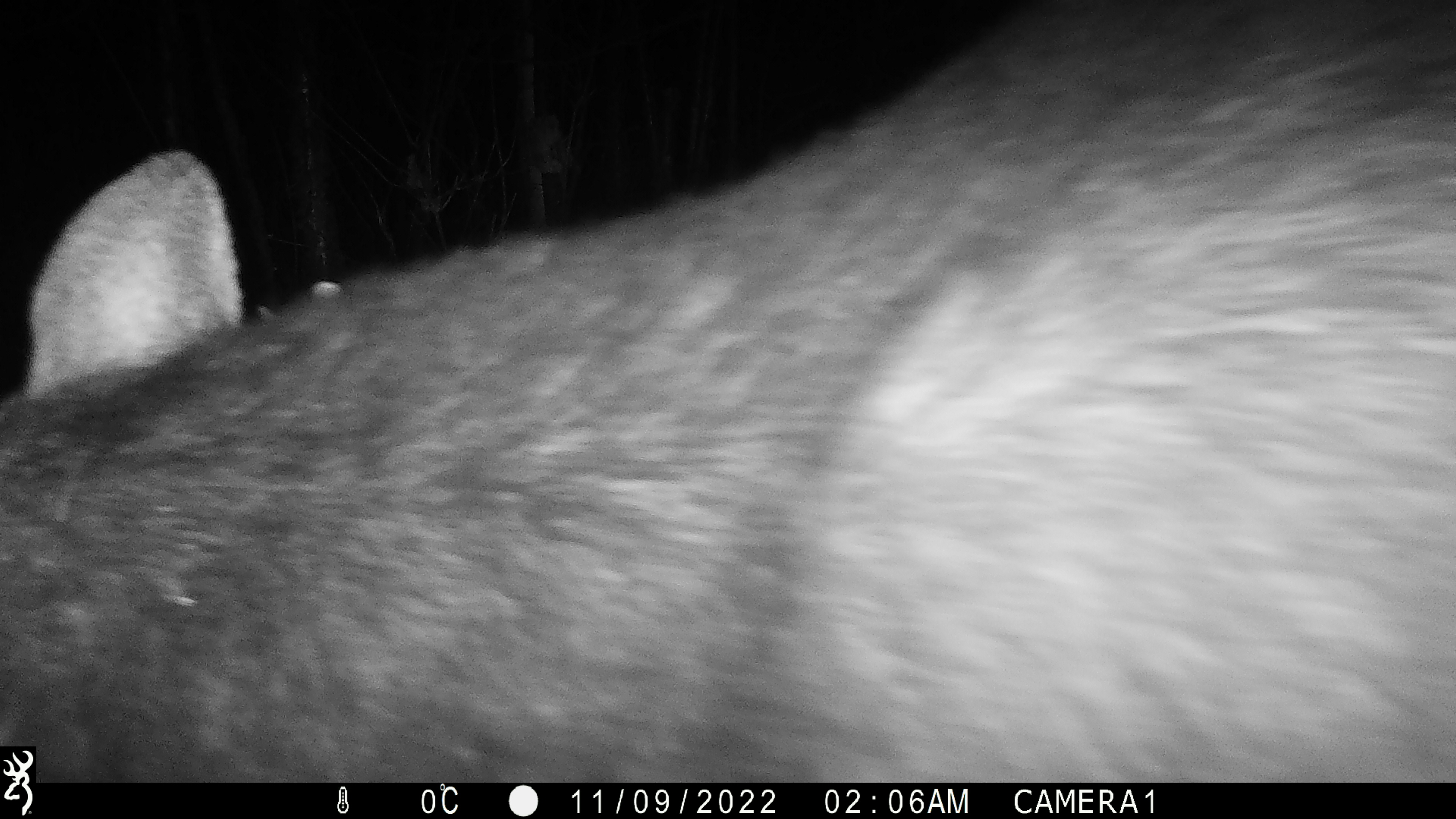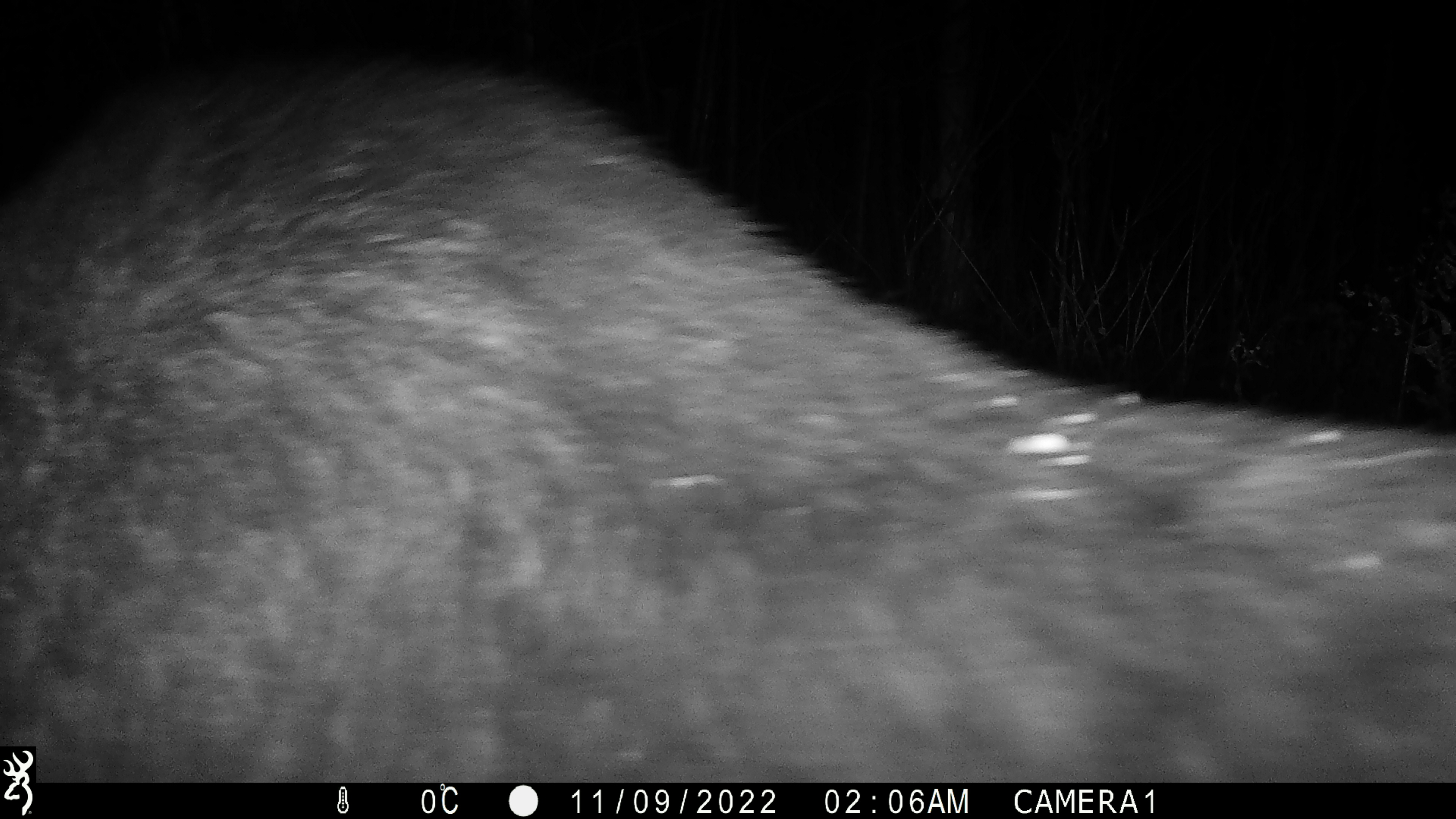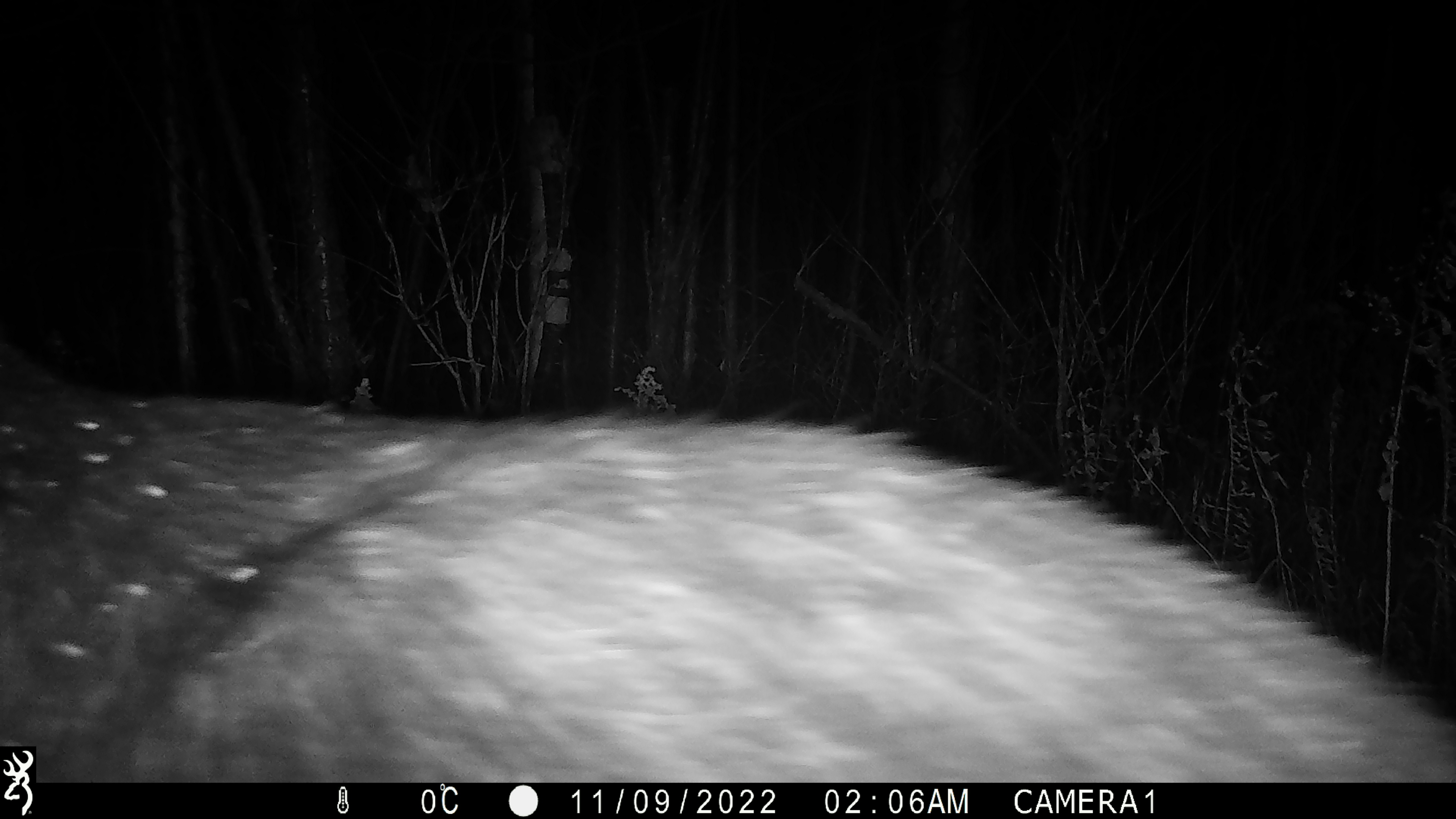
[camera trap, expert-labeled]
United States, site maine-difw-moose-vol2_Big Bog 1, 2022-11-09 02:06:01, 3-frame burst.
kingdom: Animalia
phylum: Chordata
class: Mammalia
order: Artiodactyla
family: Cervidae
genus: Alces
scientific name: Alces alces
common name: moose